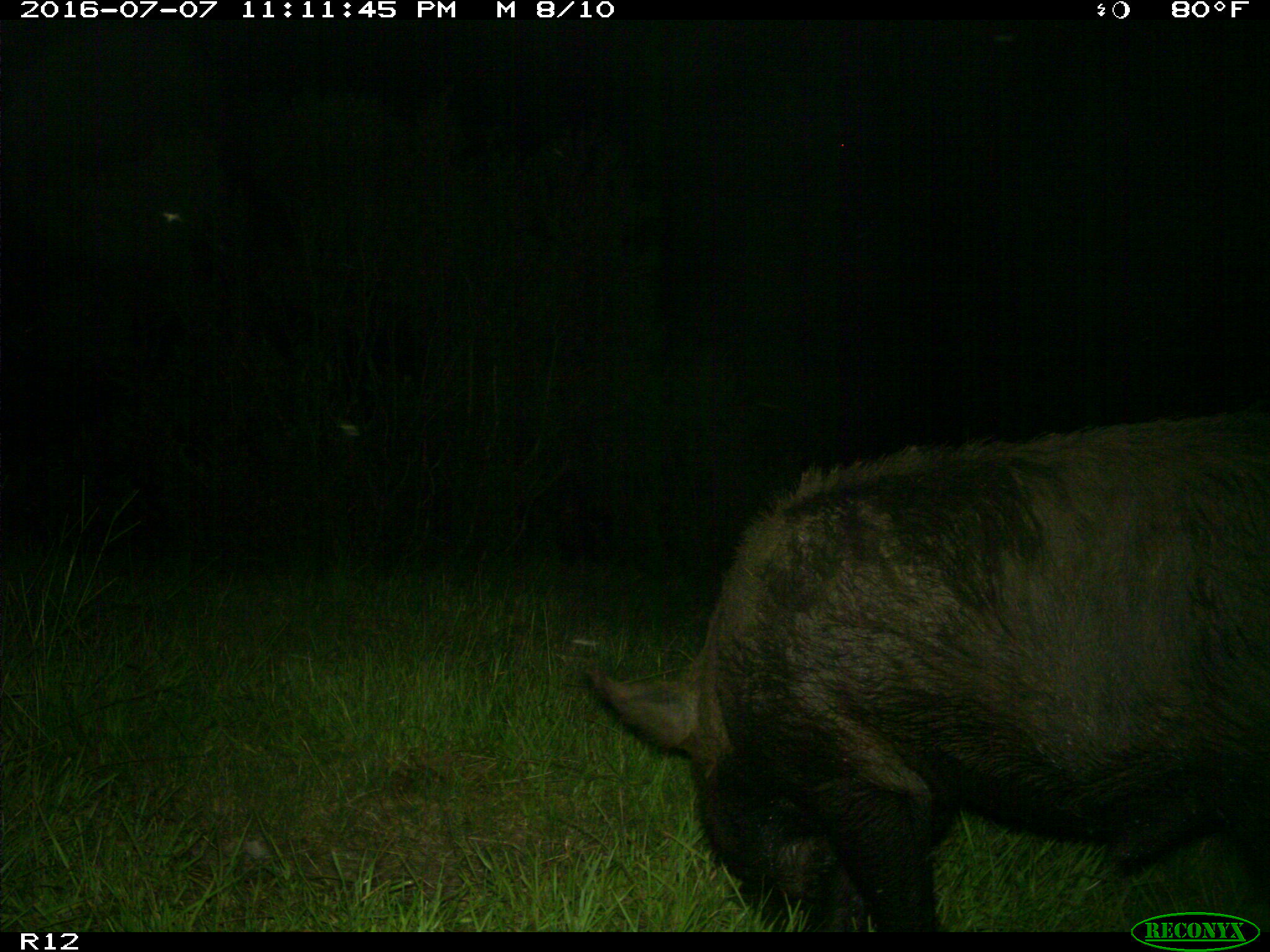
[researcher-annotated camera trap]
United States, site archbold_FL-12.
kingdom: Animalia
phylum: Chordata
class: Mammalia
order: Artiodactyla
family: Suidae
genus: Sus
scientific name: Sus scrofa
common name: wild boar